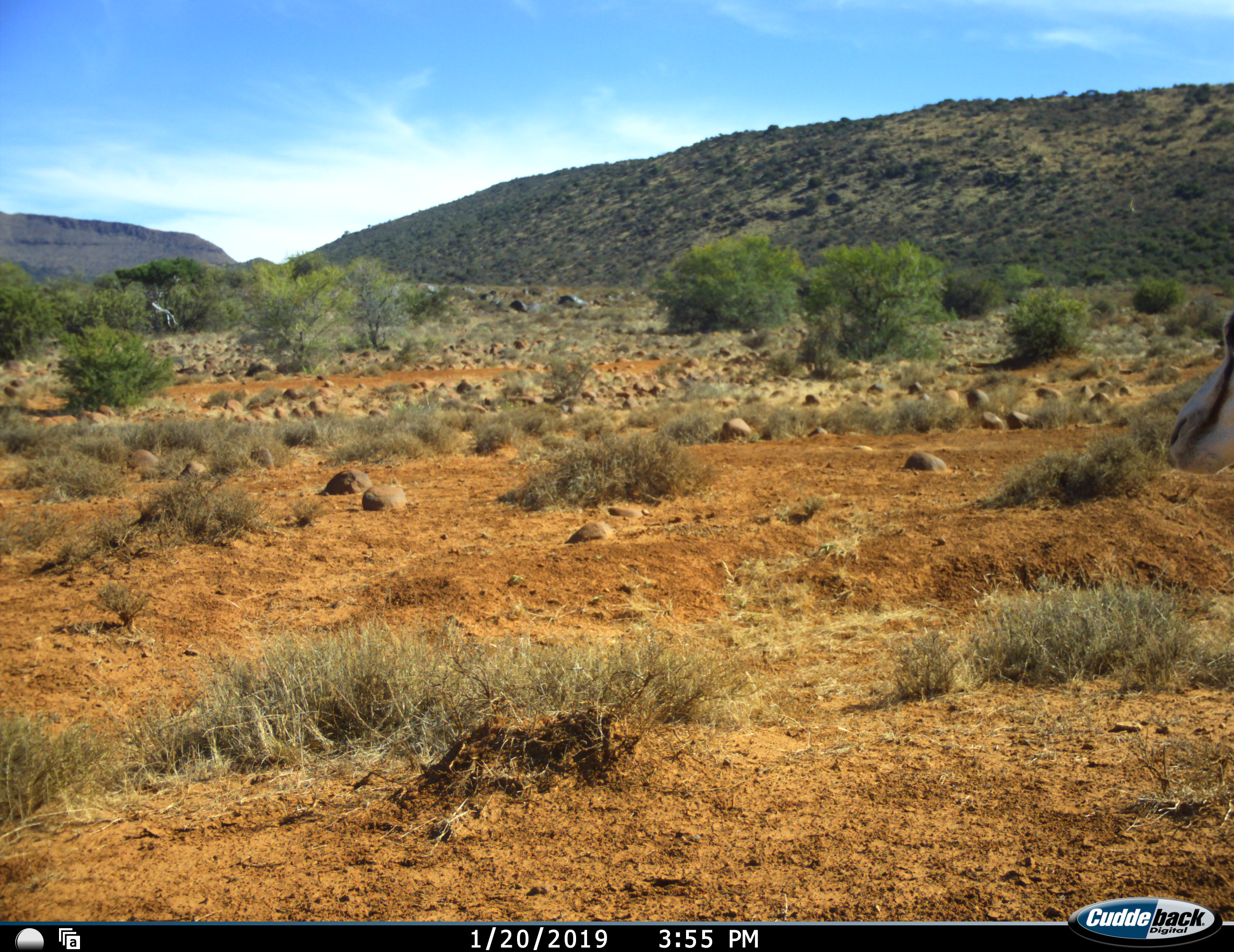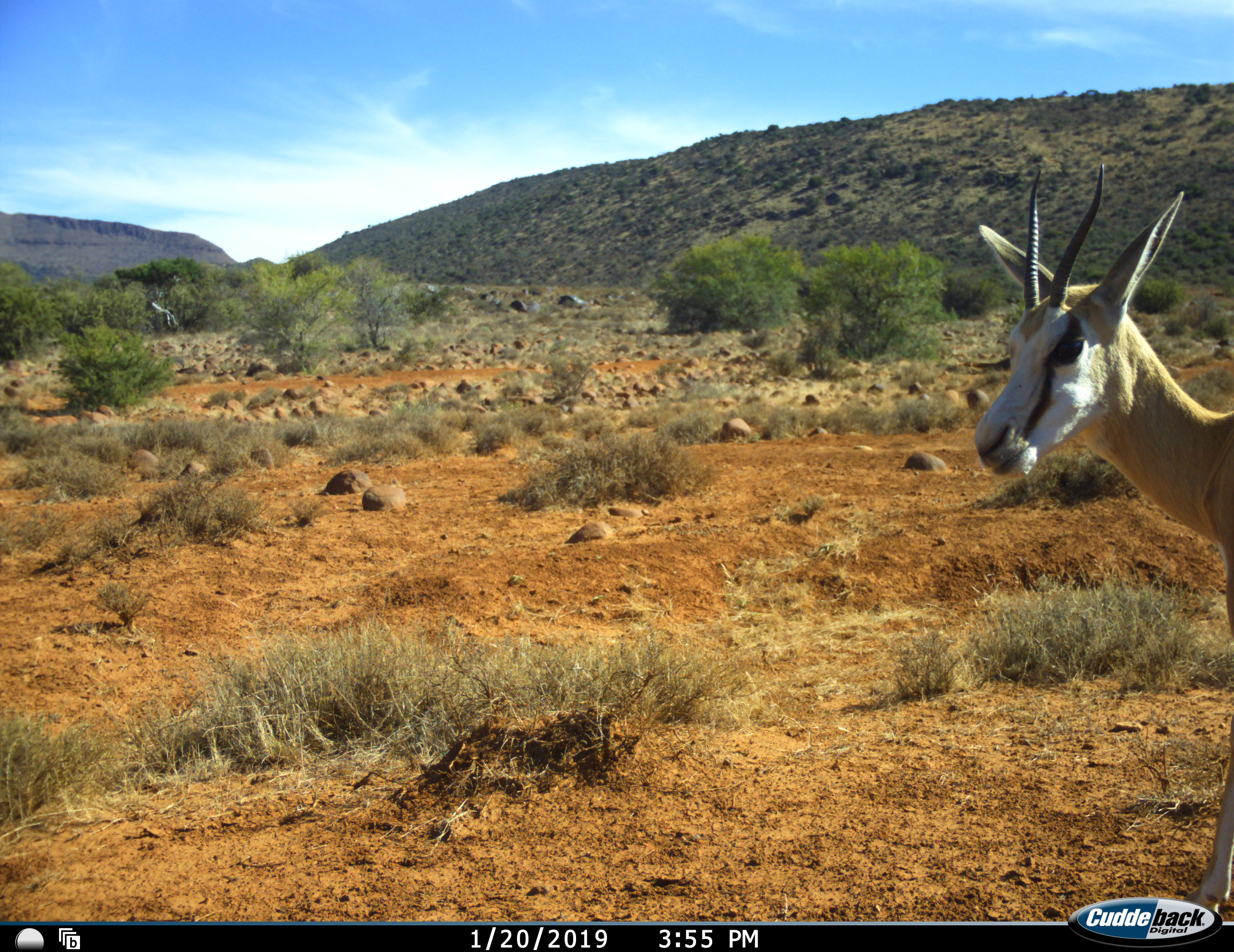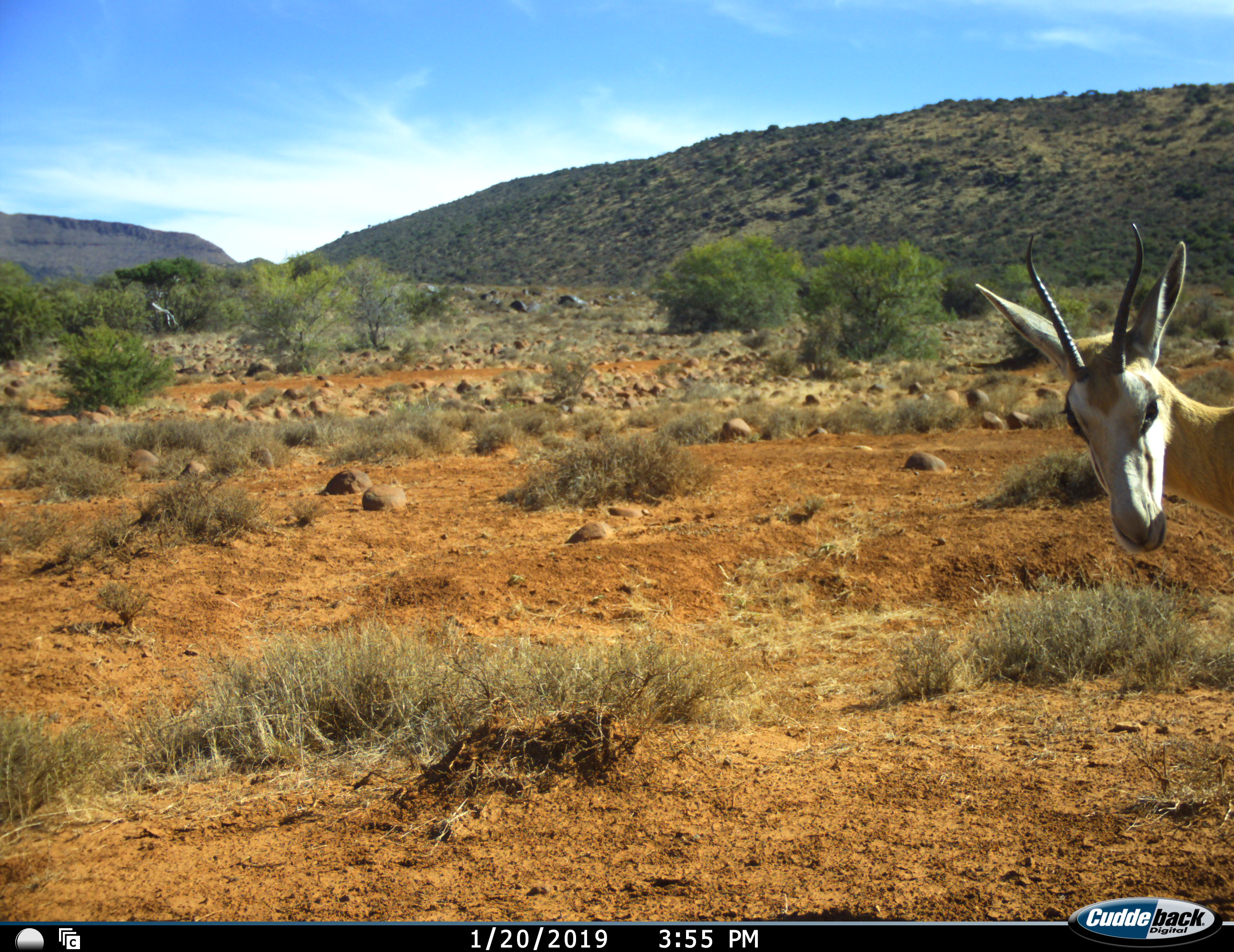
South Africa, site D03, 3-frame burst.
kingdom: Animalia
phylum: Chordata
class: Mammalia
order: Artiodactyla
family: Bovidae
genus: Antidorcas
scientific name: Antidorcas marsupialis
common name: springbok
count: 1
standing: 44%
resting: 0%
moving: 56%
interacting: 0%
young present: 0%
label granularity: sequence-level